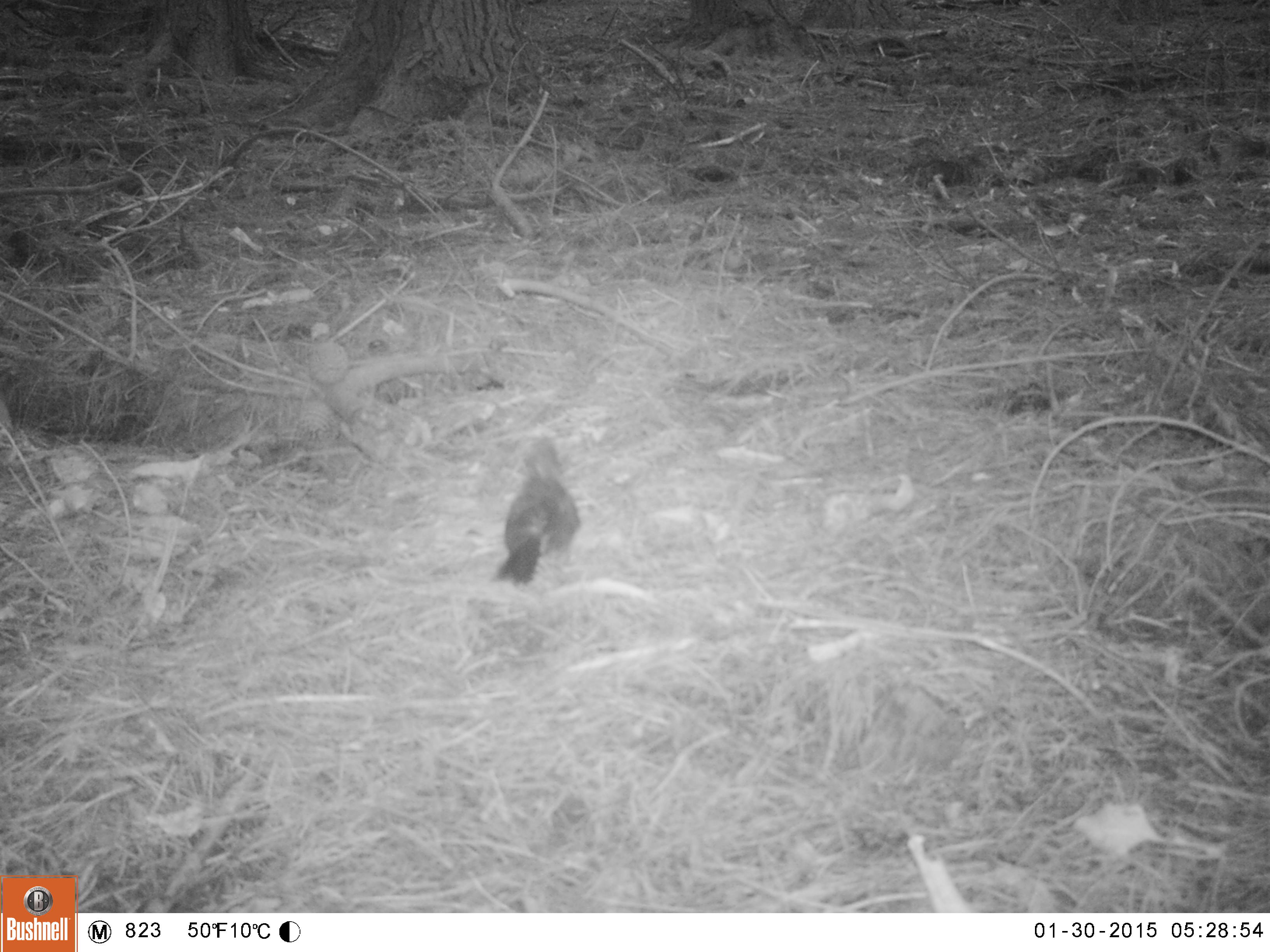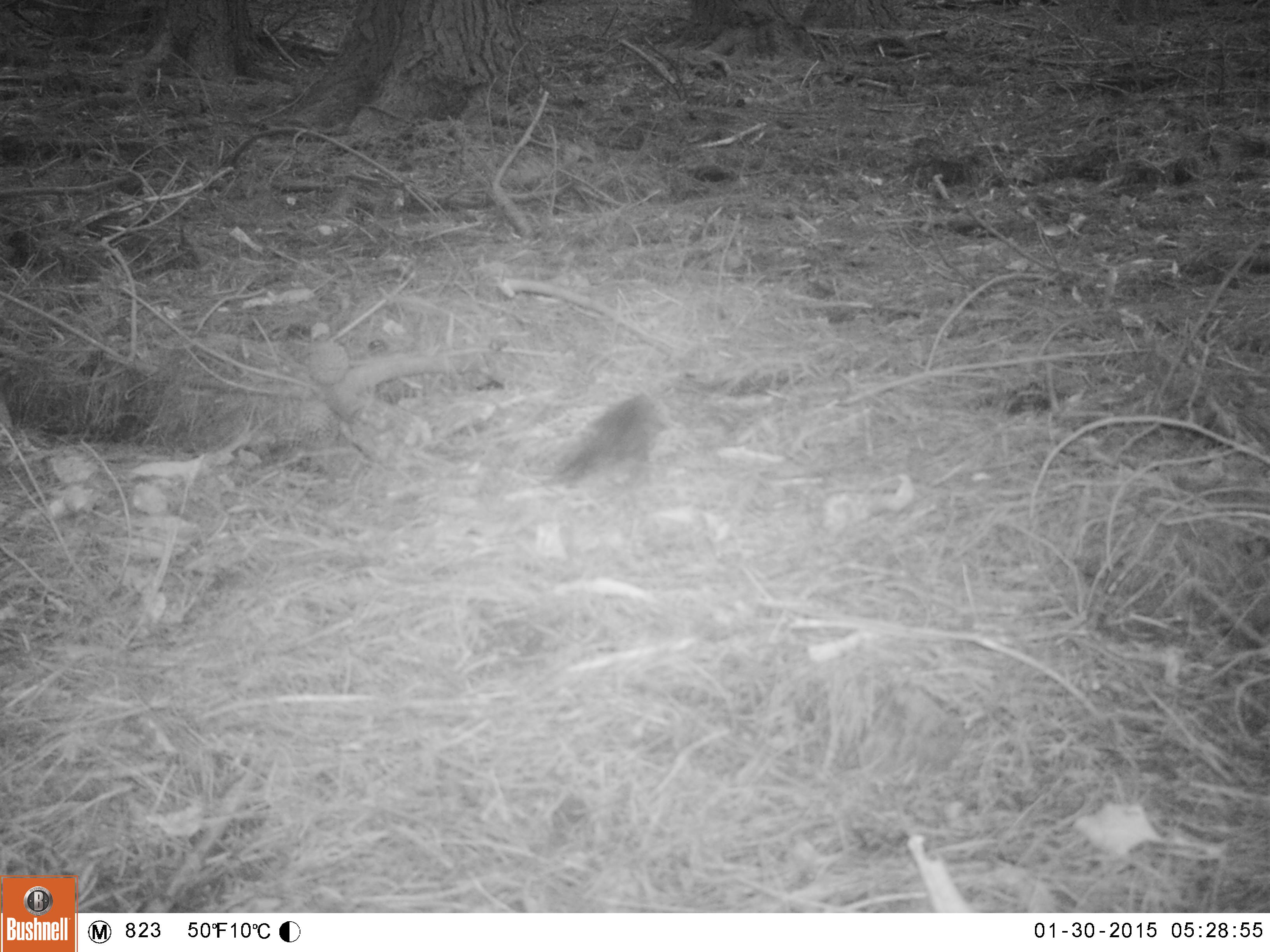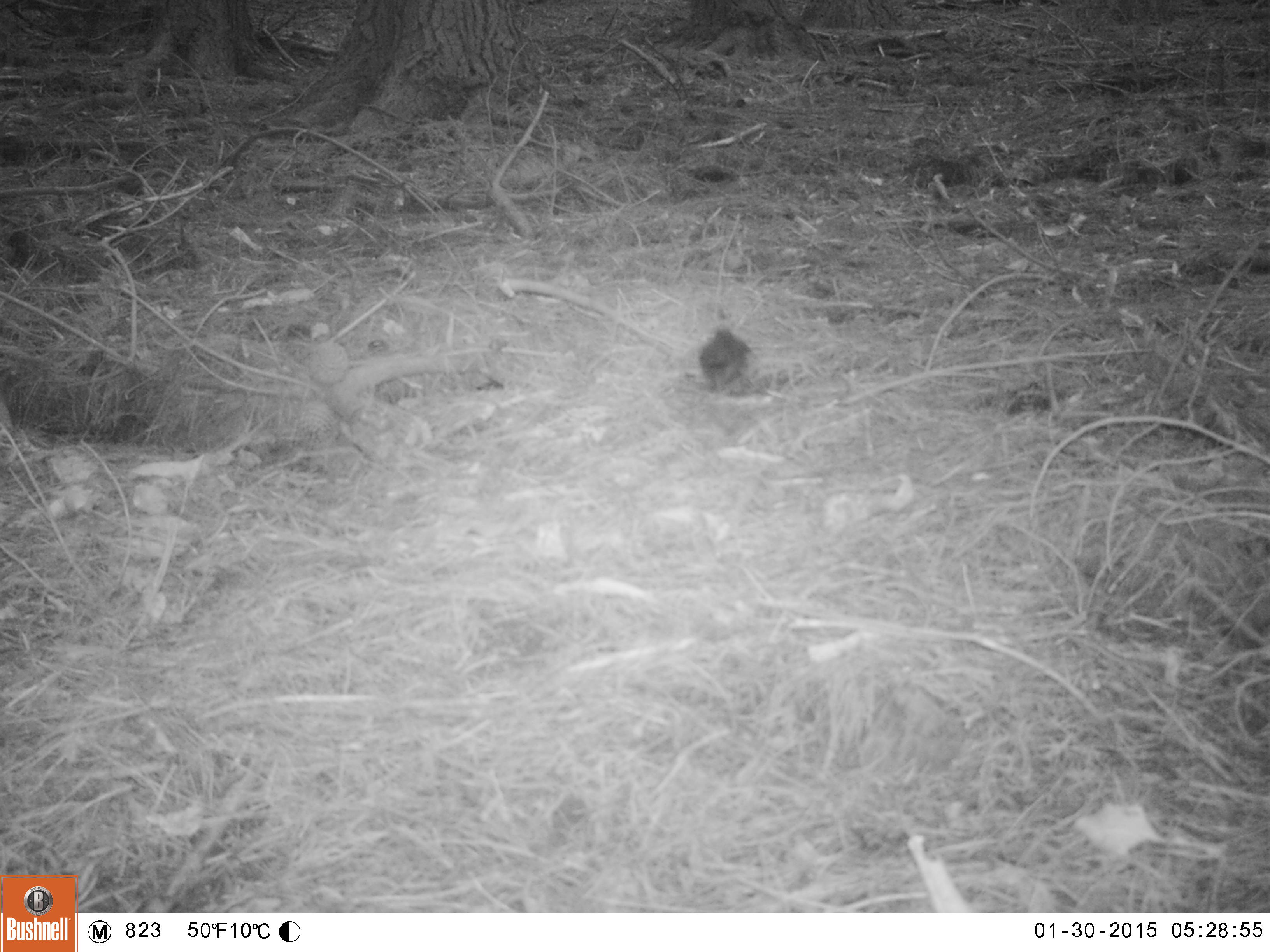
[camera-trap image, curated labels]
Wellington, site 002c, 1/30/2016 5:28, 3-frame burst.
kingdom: Animalia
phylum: Chordata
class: Aves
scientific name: Aves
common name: bird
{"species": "bird (Aves)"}